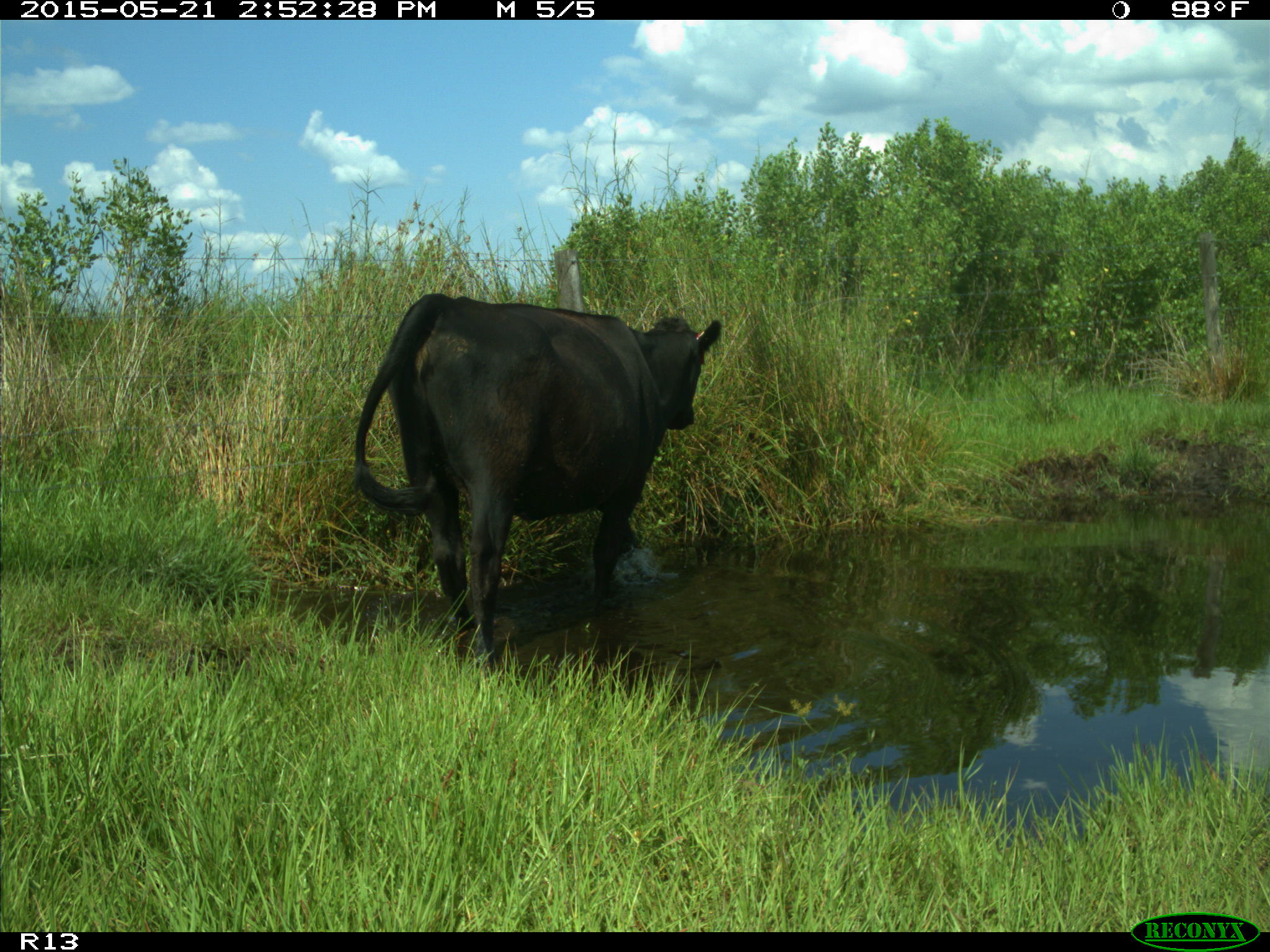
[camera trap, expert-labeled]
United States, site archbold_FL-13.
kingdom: Animalia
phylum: Chordata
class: Mammalia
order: Artiodactyla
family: Bovidae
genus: Bos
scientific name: Bos taurus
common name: domestic cow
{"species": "Bos taurus (domestic cow)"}